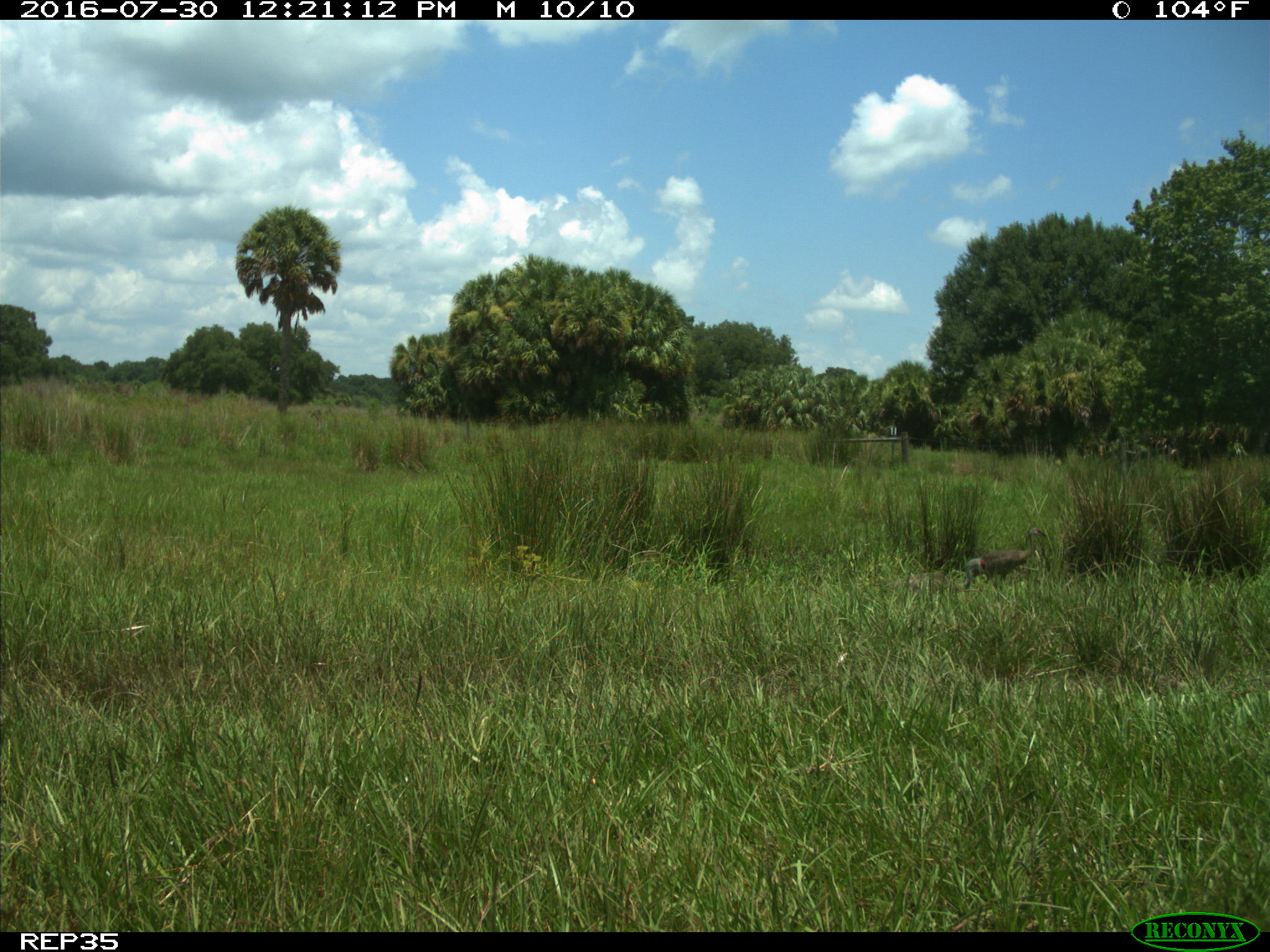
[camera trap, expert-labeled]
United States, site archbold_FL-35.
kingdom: Animalia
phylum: Chordata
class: Aves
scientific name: Aves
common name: birds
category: unidentified bird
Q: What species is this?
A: Unidentified bird (birds) (Aves).